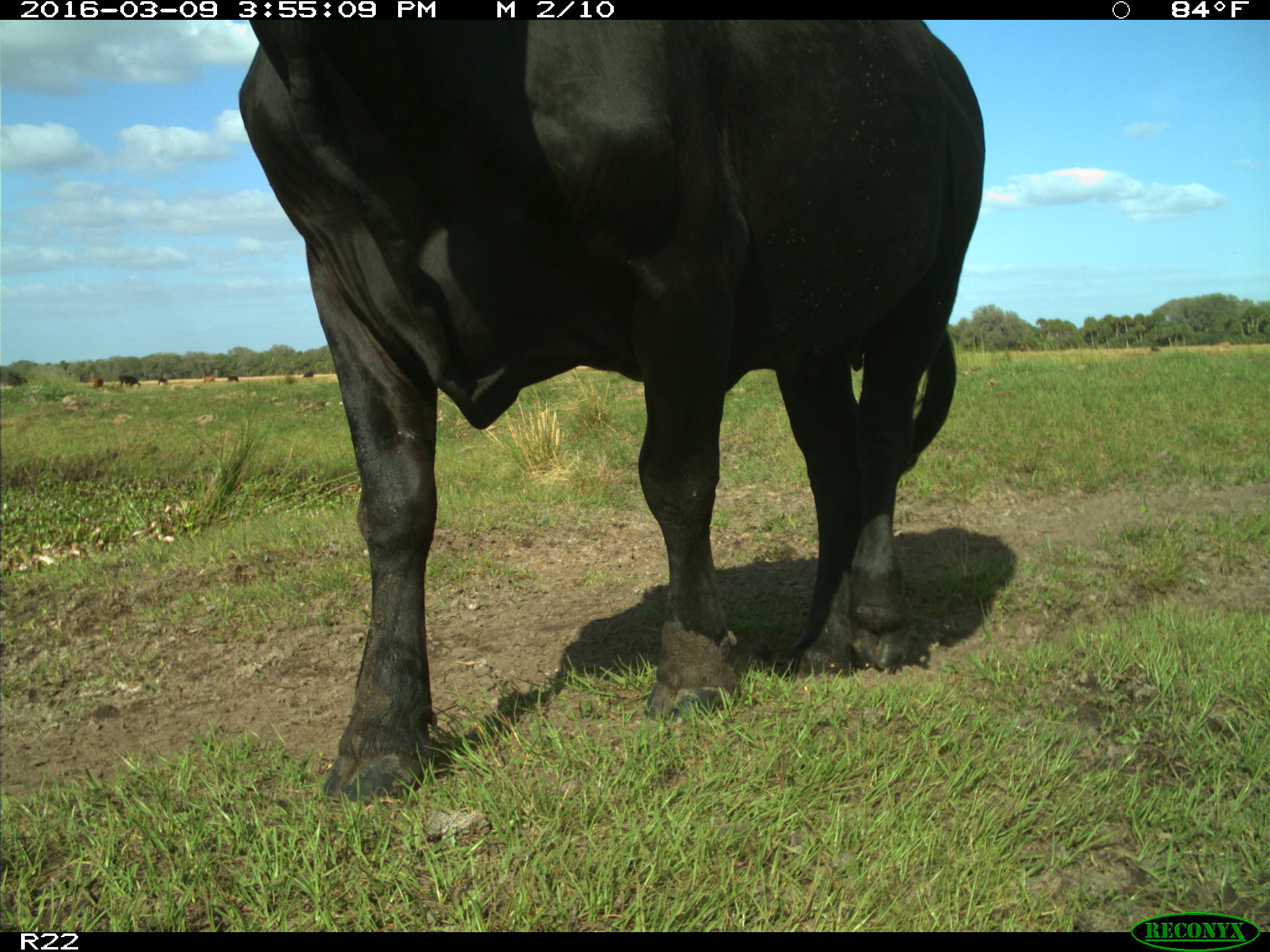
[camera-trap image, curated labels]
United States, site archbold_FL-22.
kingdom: Animalia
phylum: Chordata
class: Mammalia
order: Artiodactyla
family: Bovidae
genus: Bos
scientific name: Bos taurus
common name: domestic cow